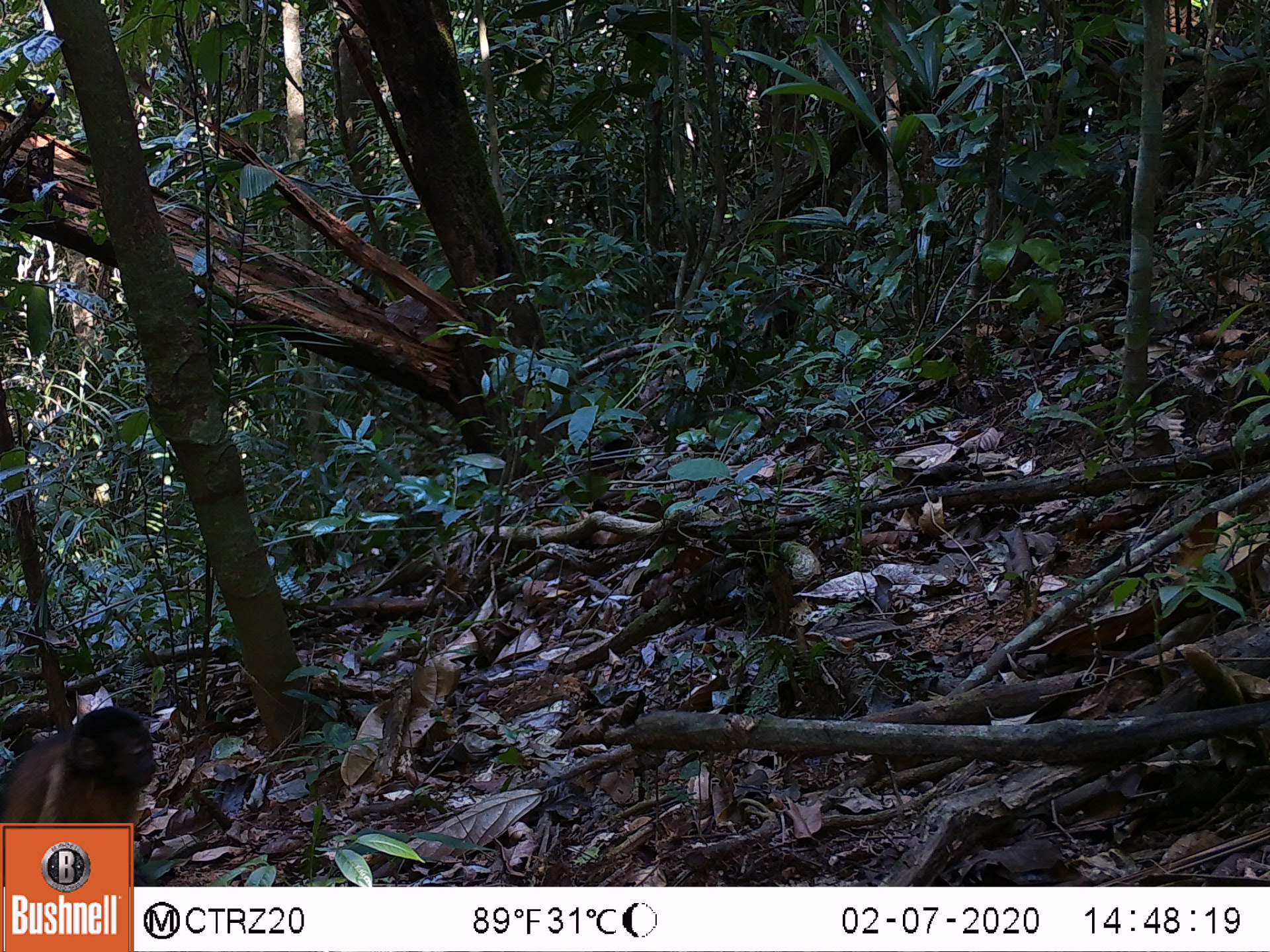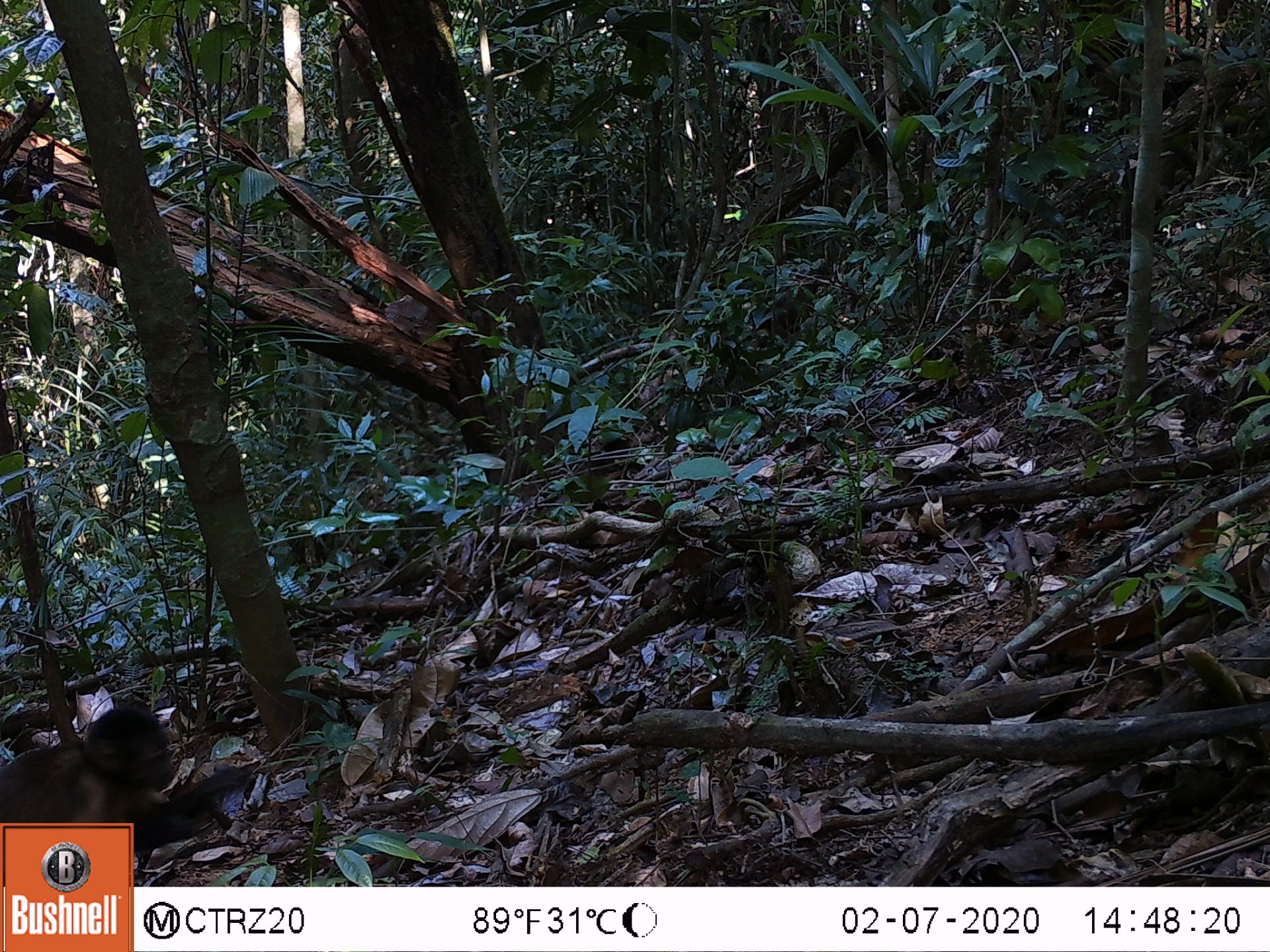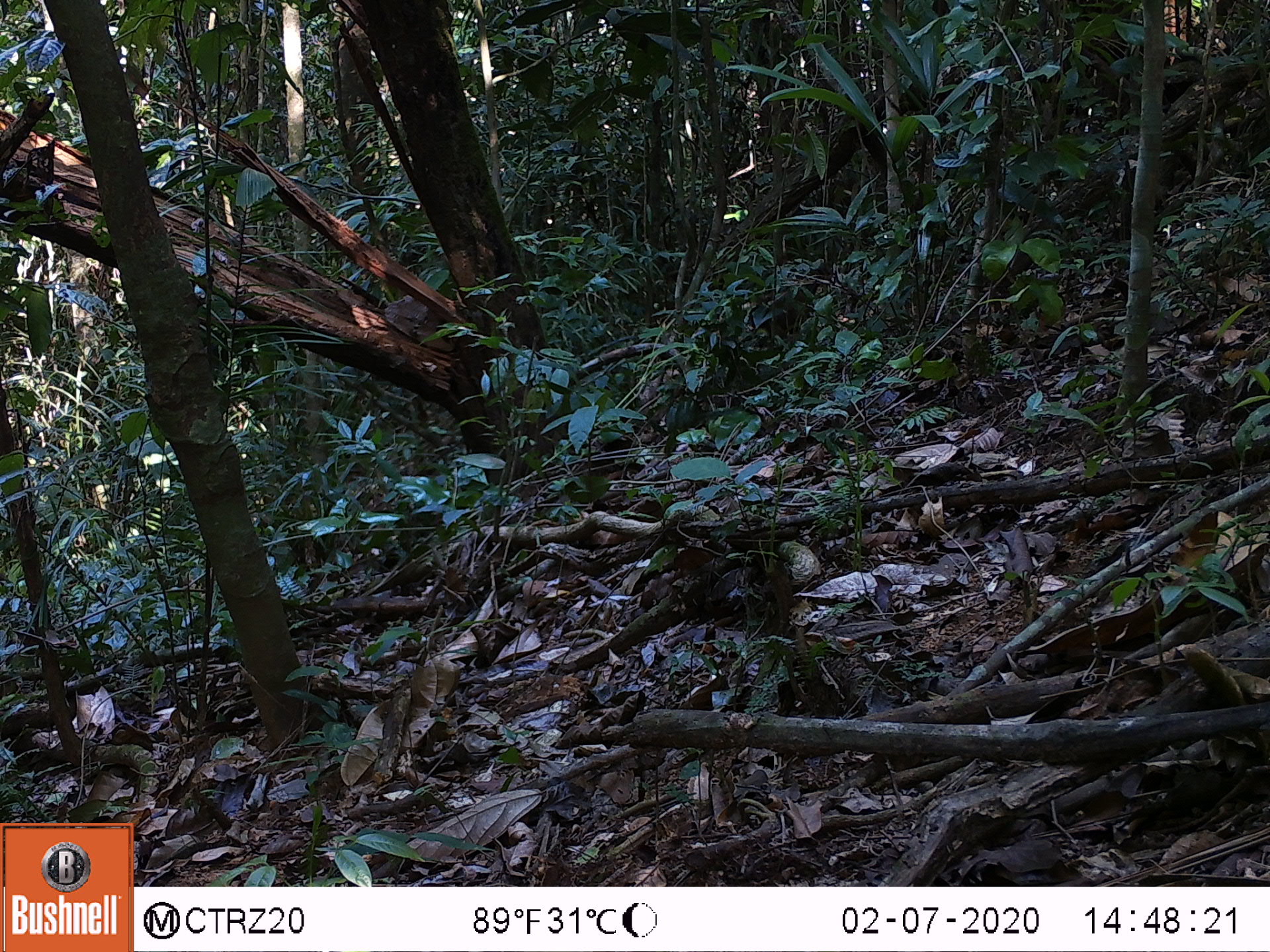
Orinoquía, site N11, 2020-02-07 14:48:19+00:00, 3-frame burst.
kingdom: Animalia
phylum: Chordata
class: Mammalia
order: Primates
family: Cebidae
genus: Sapajus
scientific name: Sapajus apella margaritae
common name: margarita island capuchin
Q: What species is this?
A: Margarita island capuchin (Sapajus apella margaritae).